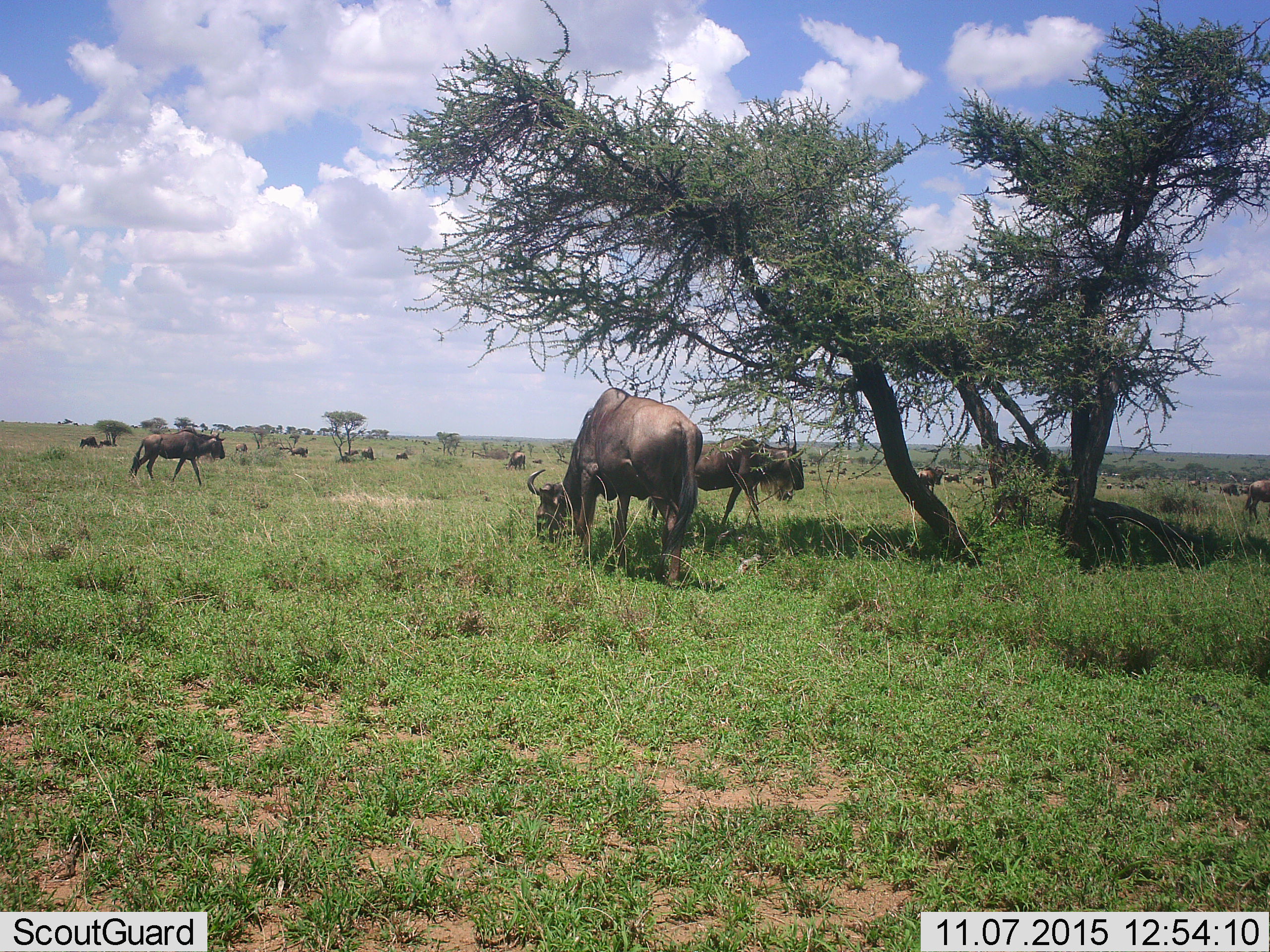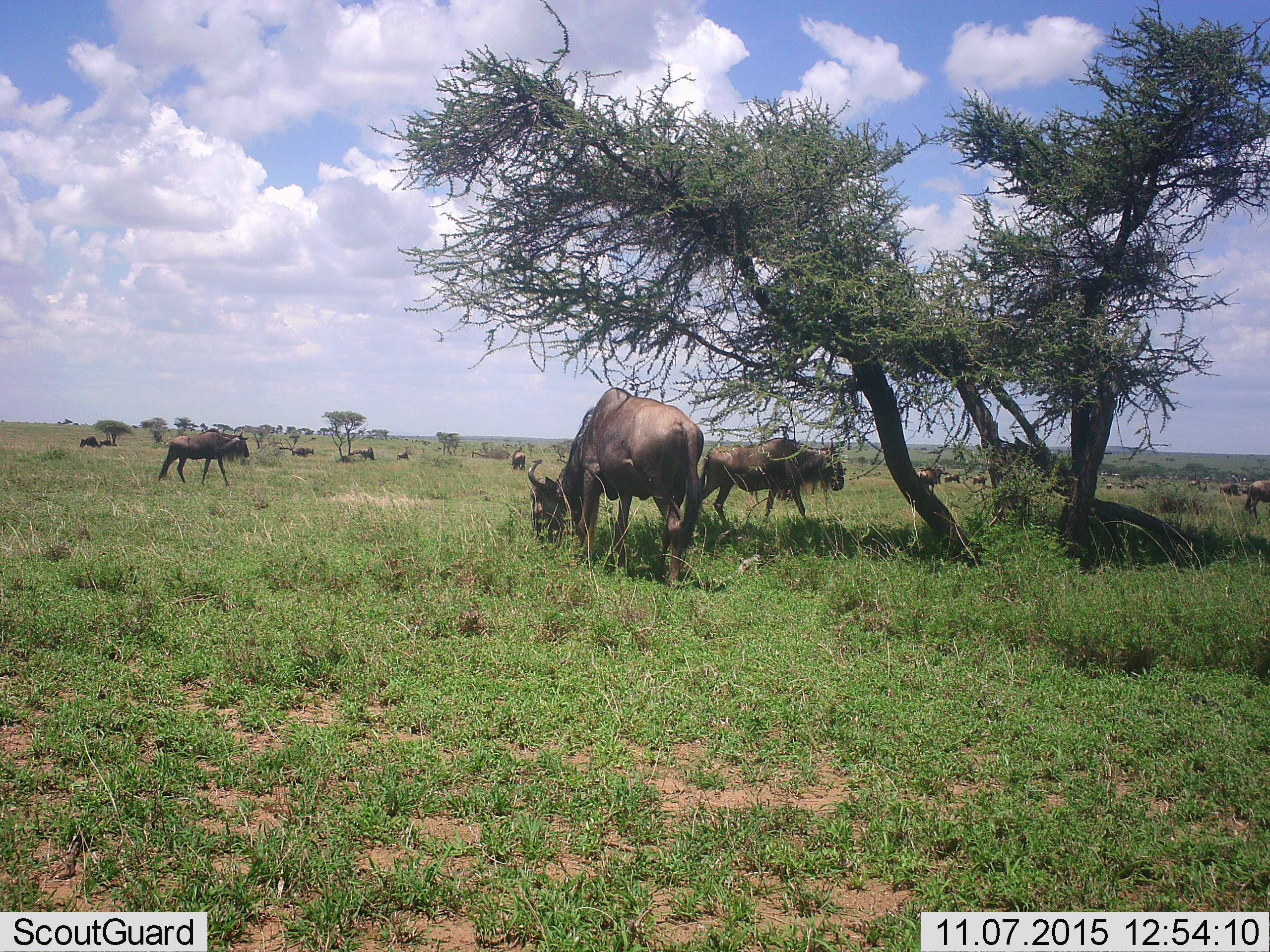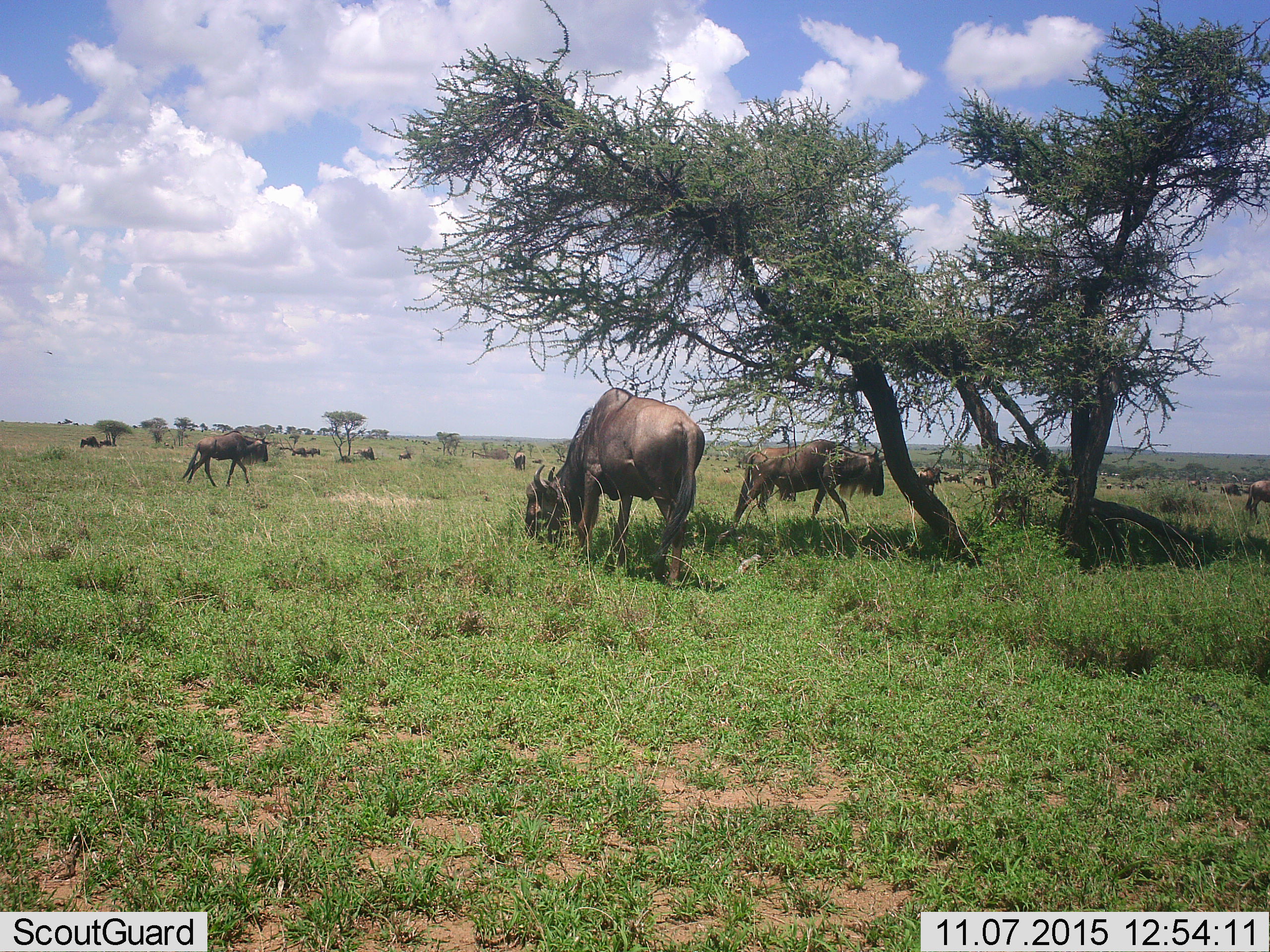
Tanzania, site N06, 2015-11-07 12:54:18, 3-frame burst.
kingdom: Animalia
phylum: Chordata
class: Mammalia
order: Artiodactyla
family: Bovidae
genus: Connochaetes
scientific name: Connochaetes taurinus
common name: blue wildebeest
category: wildebeest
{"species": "wildebeest (blue wildebeest) (Connochaetes taurinus)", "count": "11-50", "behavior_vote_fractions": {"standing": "71%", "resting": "43%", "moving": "57%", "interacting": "0%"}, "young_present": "0%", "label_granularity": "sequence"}